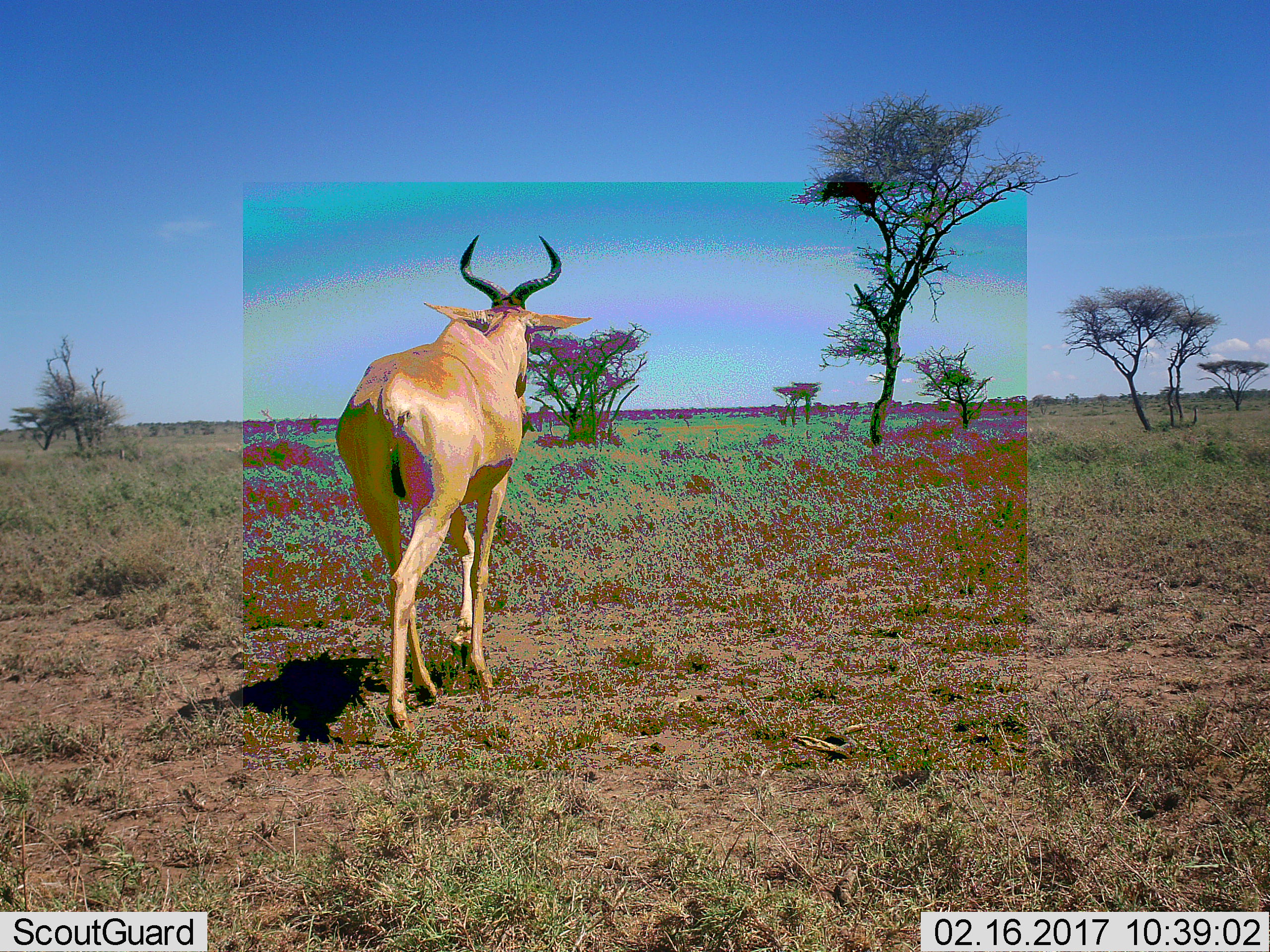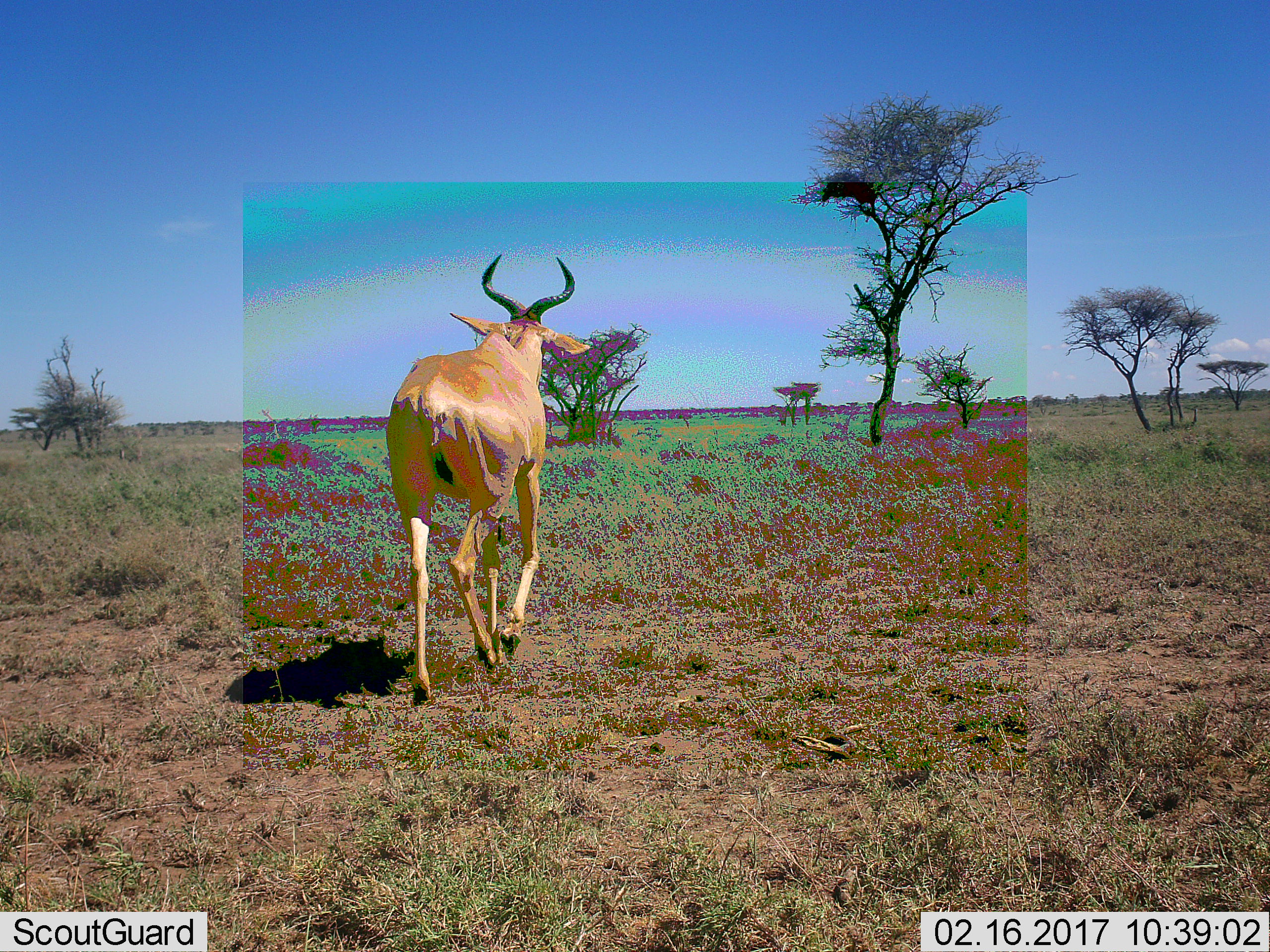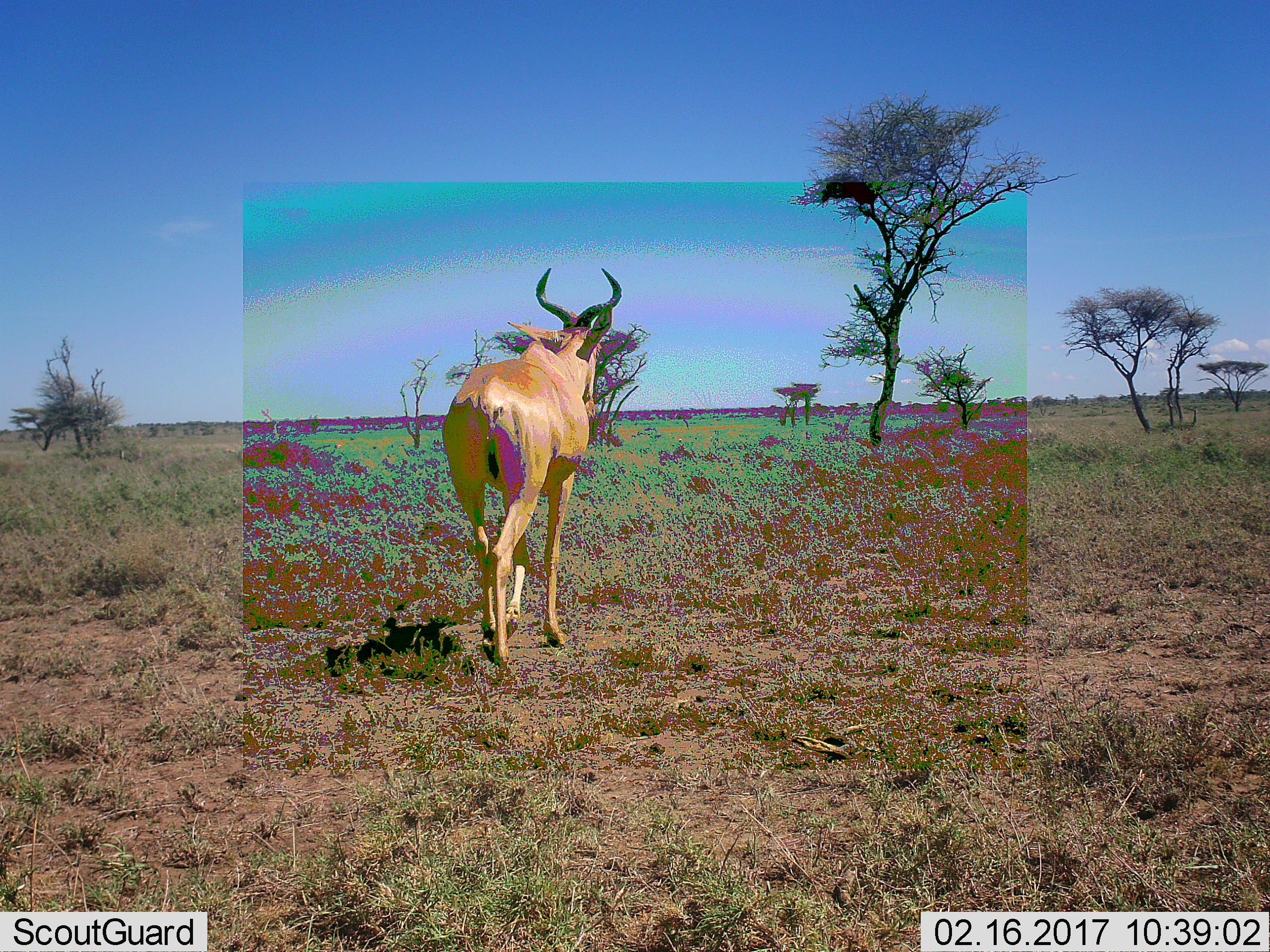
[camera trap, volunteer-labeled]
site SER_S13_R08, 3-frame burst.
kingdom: Animalia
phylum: Chordata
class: Mammalia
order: Artiodactyla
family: Bovidae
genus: Alcelaphus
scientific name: Alcelaphus buselaphus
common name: hartebeest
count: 1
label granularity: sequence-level